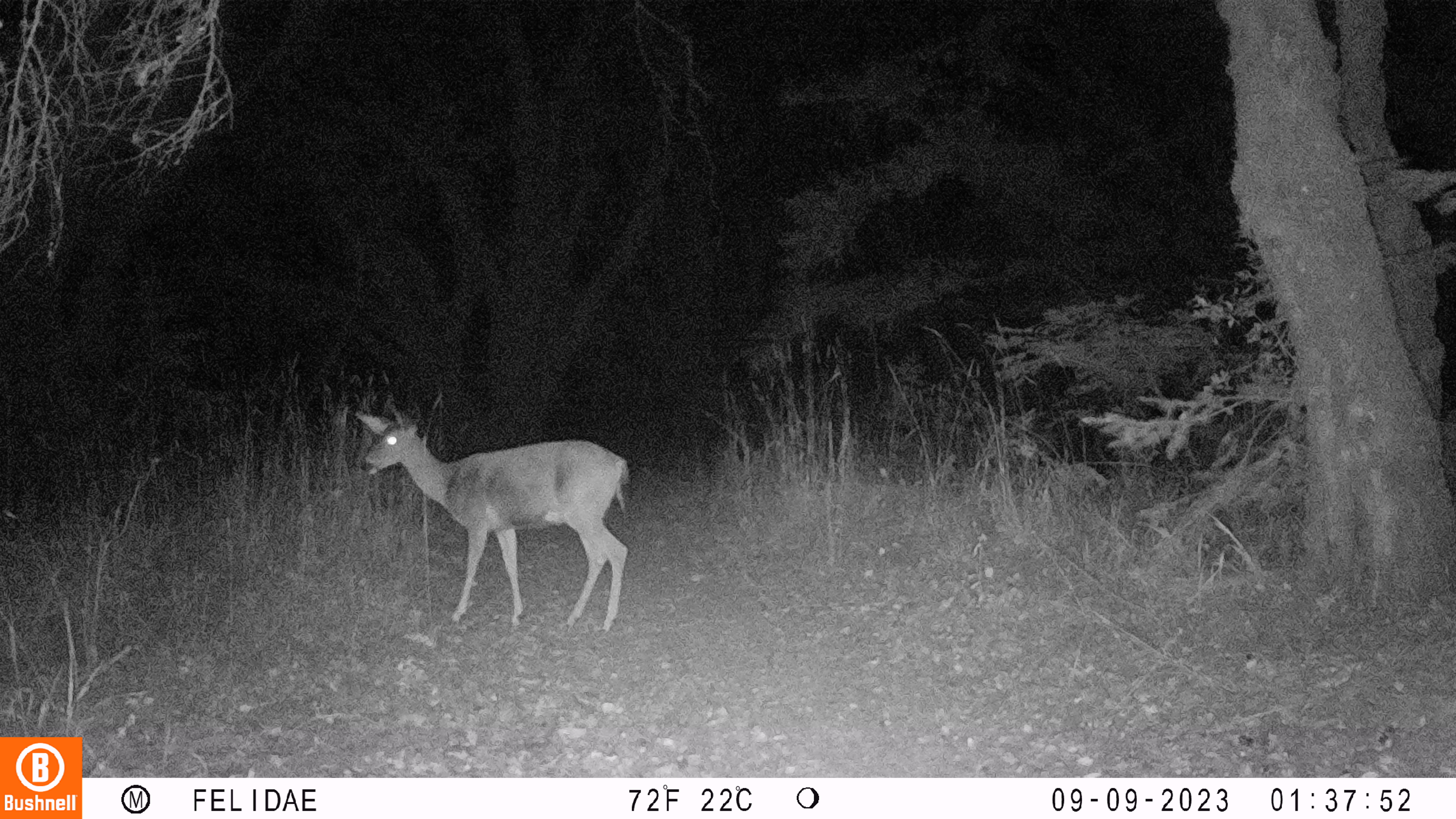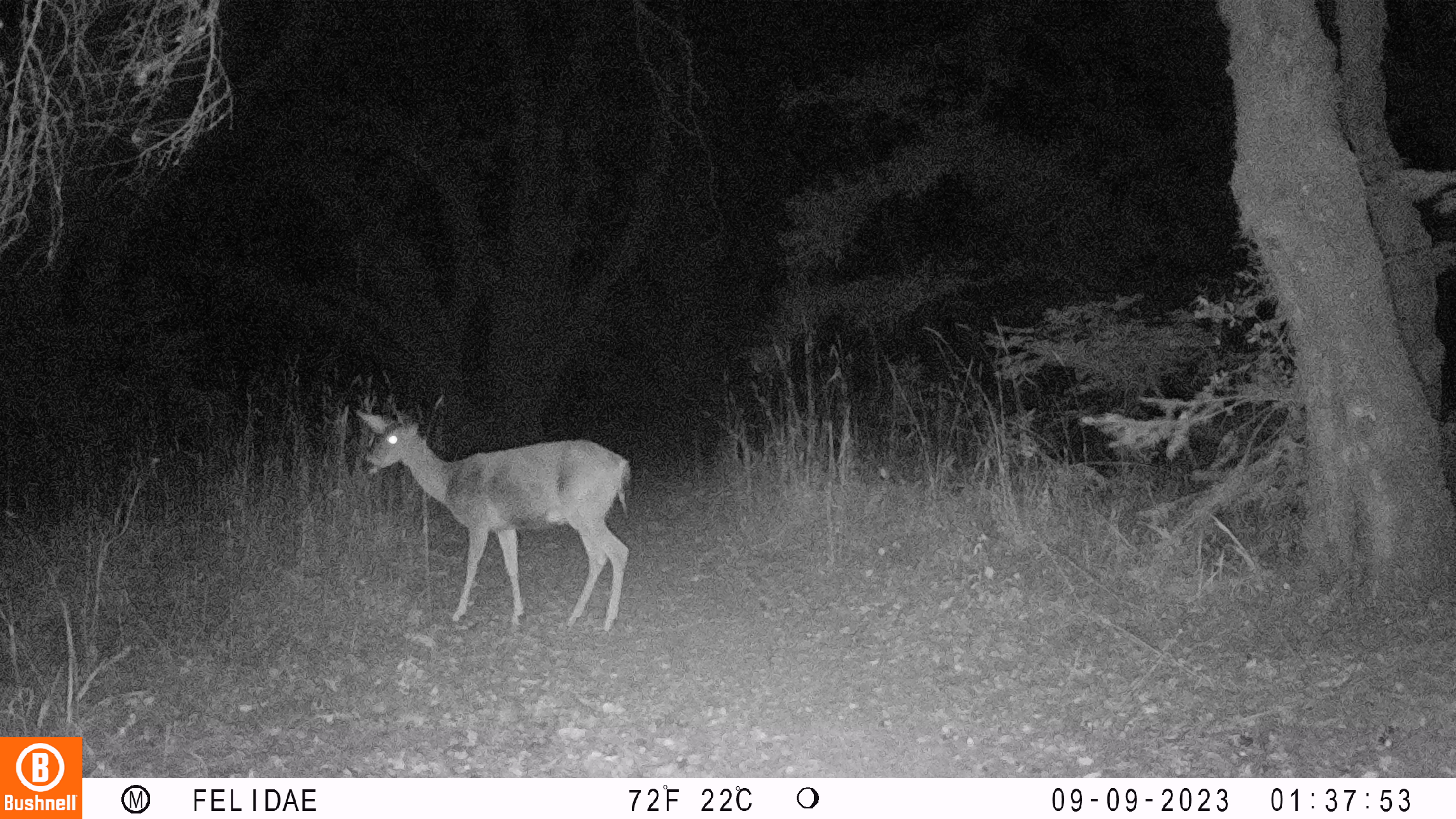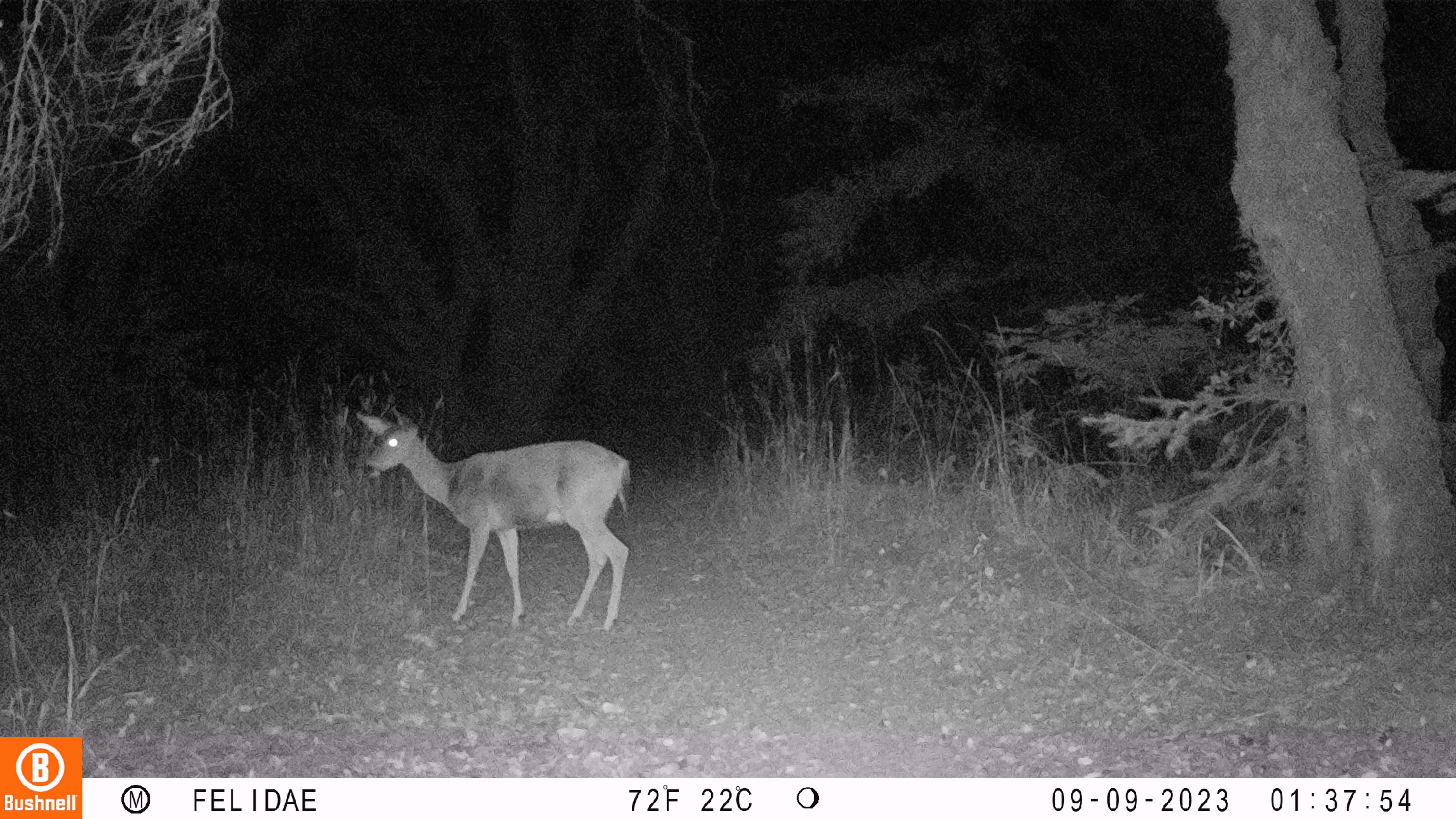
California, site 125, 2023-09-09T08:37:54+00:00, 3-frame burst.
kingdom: Animalia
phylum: Chordata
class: Mammalia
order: Artiodactyla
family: Cervidae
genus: Odocoileus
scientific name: Odocoileus hemionus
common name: mule deer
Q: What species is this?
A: Mule deer (Odocoileus hemionus).